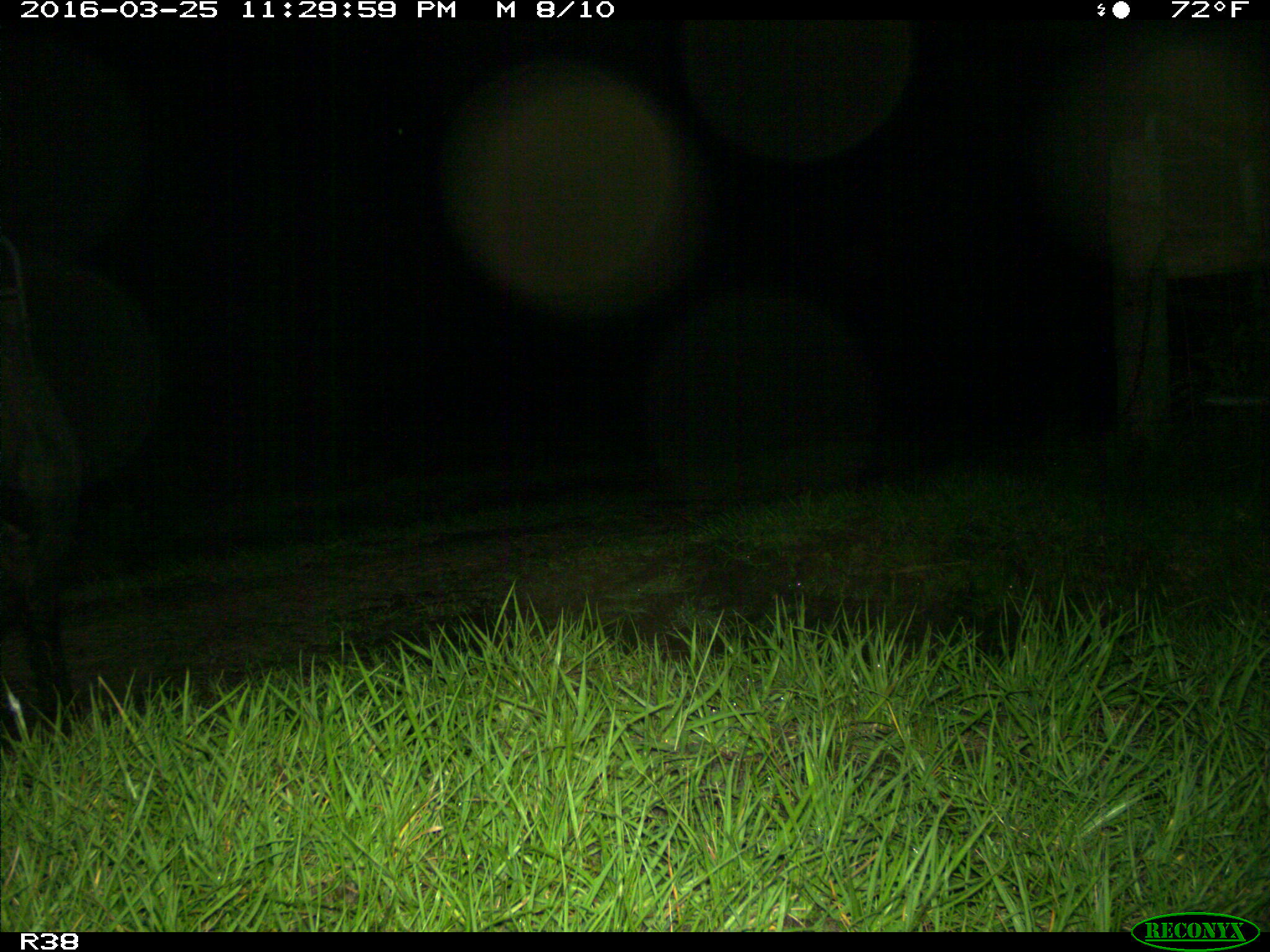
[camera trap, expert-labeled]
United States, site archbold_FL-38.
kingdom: Animalia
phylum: Chordata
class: Mammalia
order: Artiodactyla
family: Suidae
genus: Sus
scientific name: Sus scrofa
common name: wild boar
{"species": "Sus scrofa (wild boar)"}